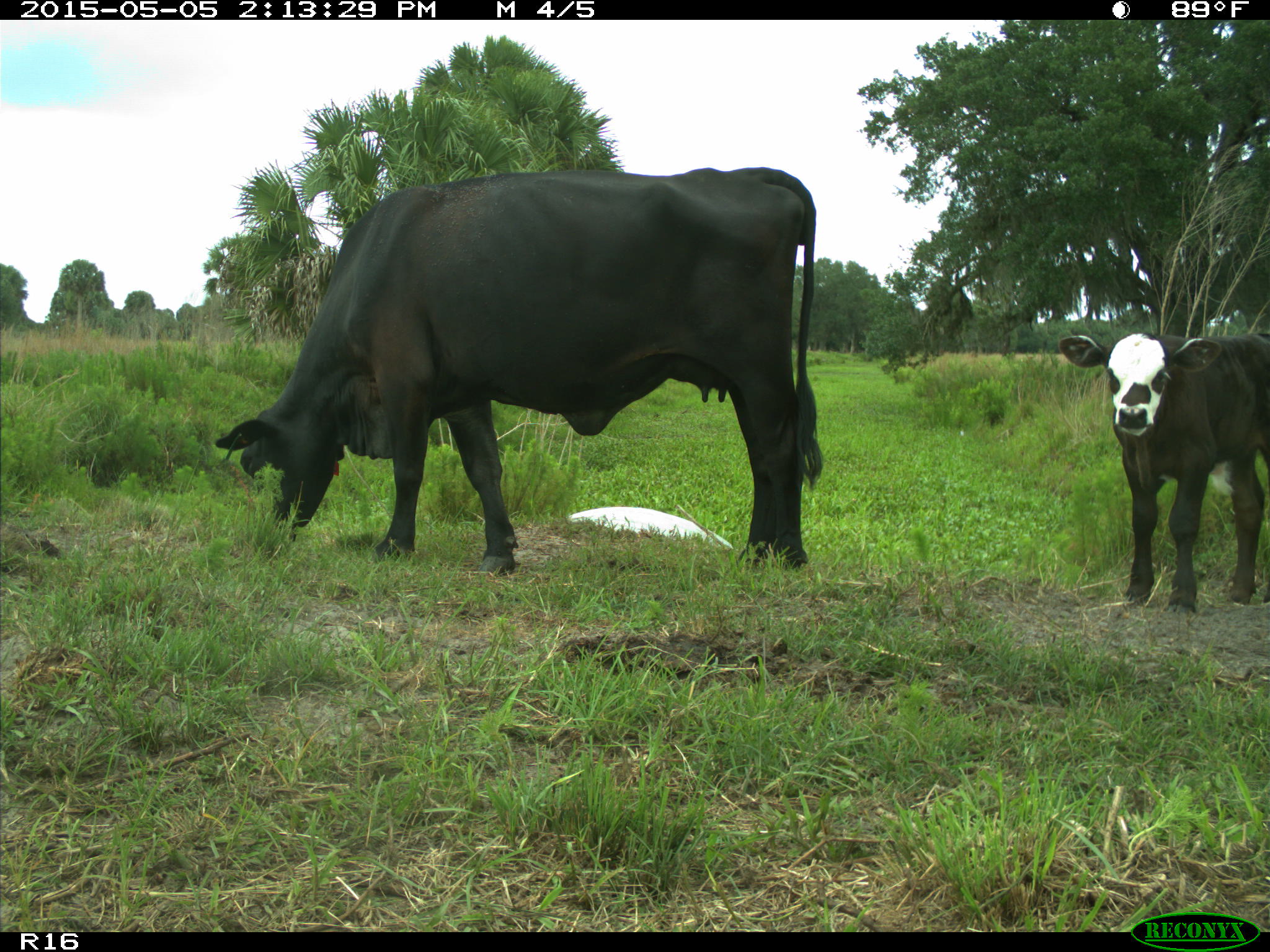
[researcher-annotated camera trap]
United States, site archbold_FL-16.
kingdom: Animalia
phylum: Chordata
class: Mammalia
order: Artiodactyla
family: Bovidae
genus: Bos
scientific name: Bos taurus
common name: domestic cow